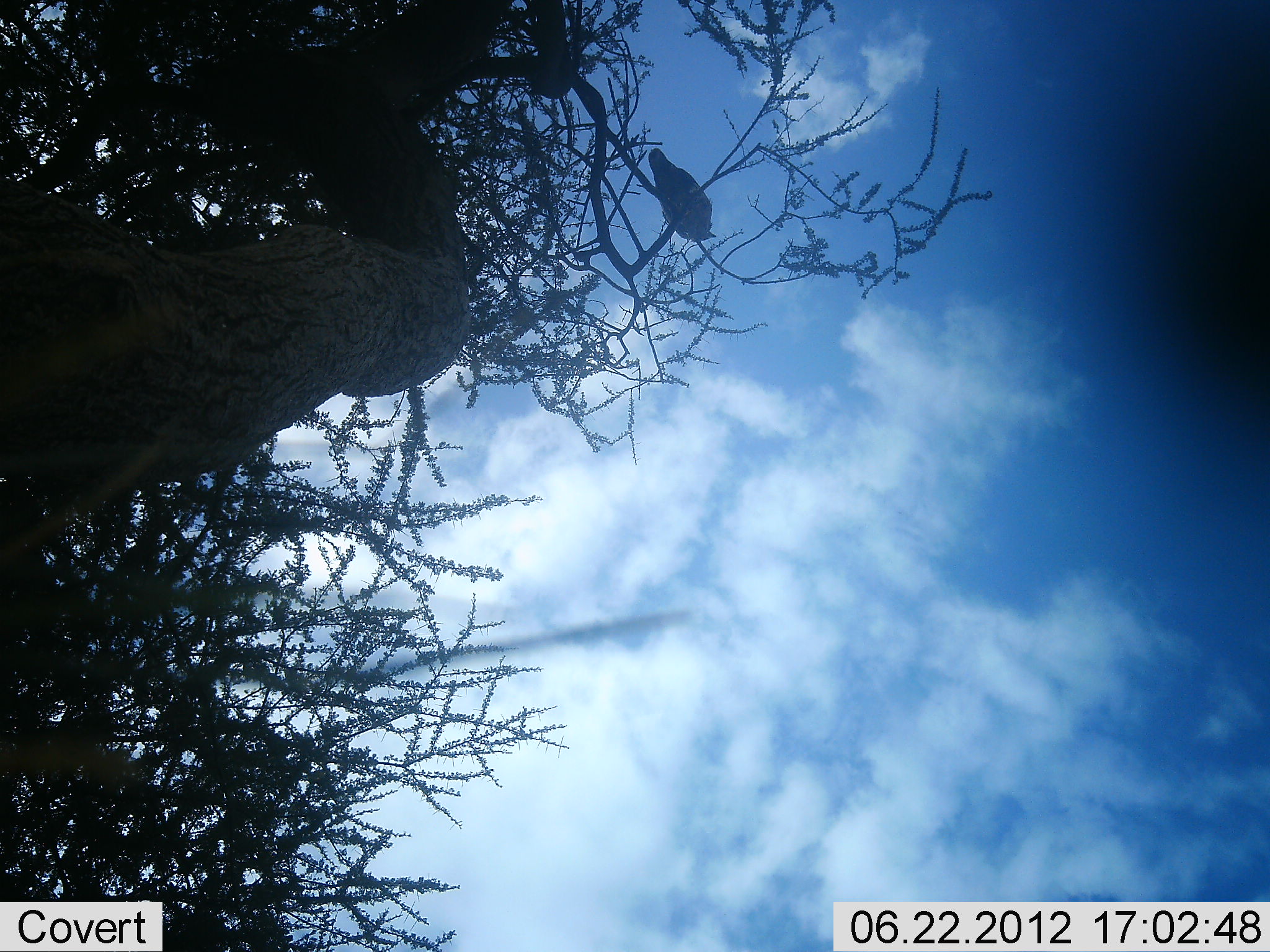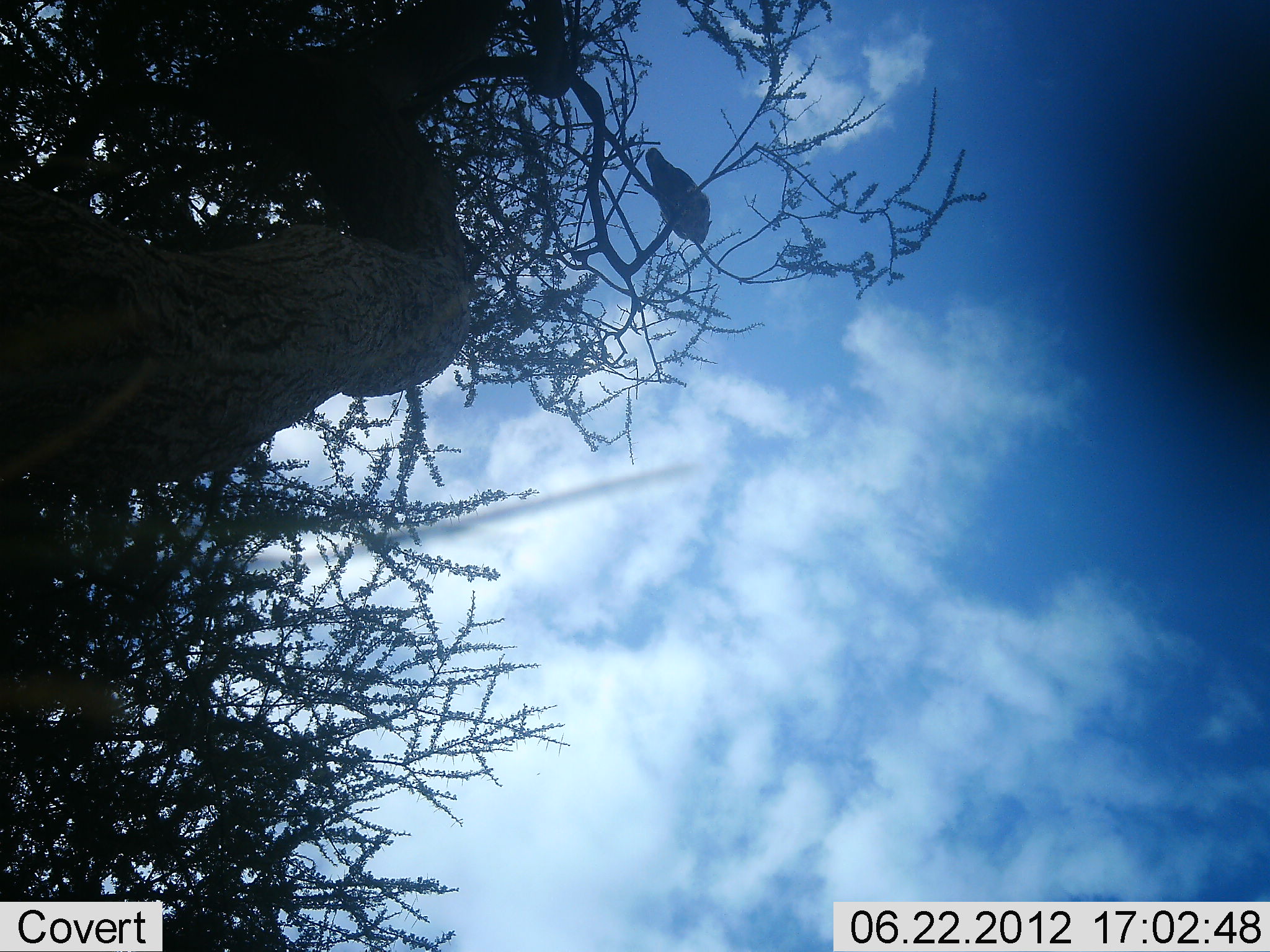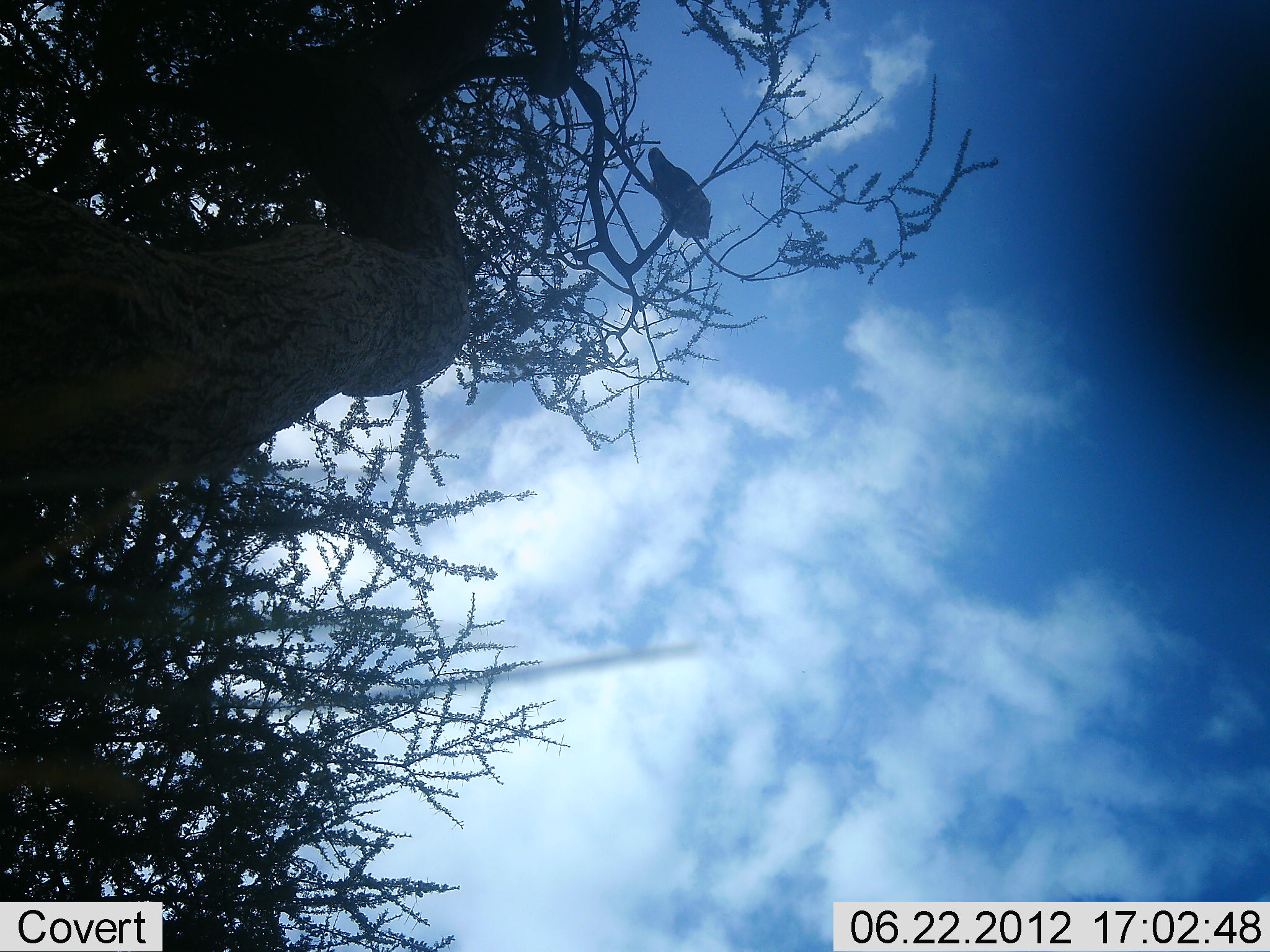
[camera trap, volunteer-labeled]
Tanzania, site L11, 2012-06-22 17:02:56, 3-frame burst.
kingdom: Animalia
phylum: Chordata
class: Aves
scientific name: Aves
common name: bird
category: otherbird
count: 1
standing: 30%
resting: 70%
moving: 0%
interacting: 0%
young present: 0%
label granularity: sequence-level